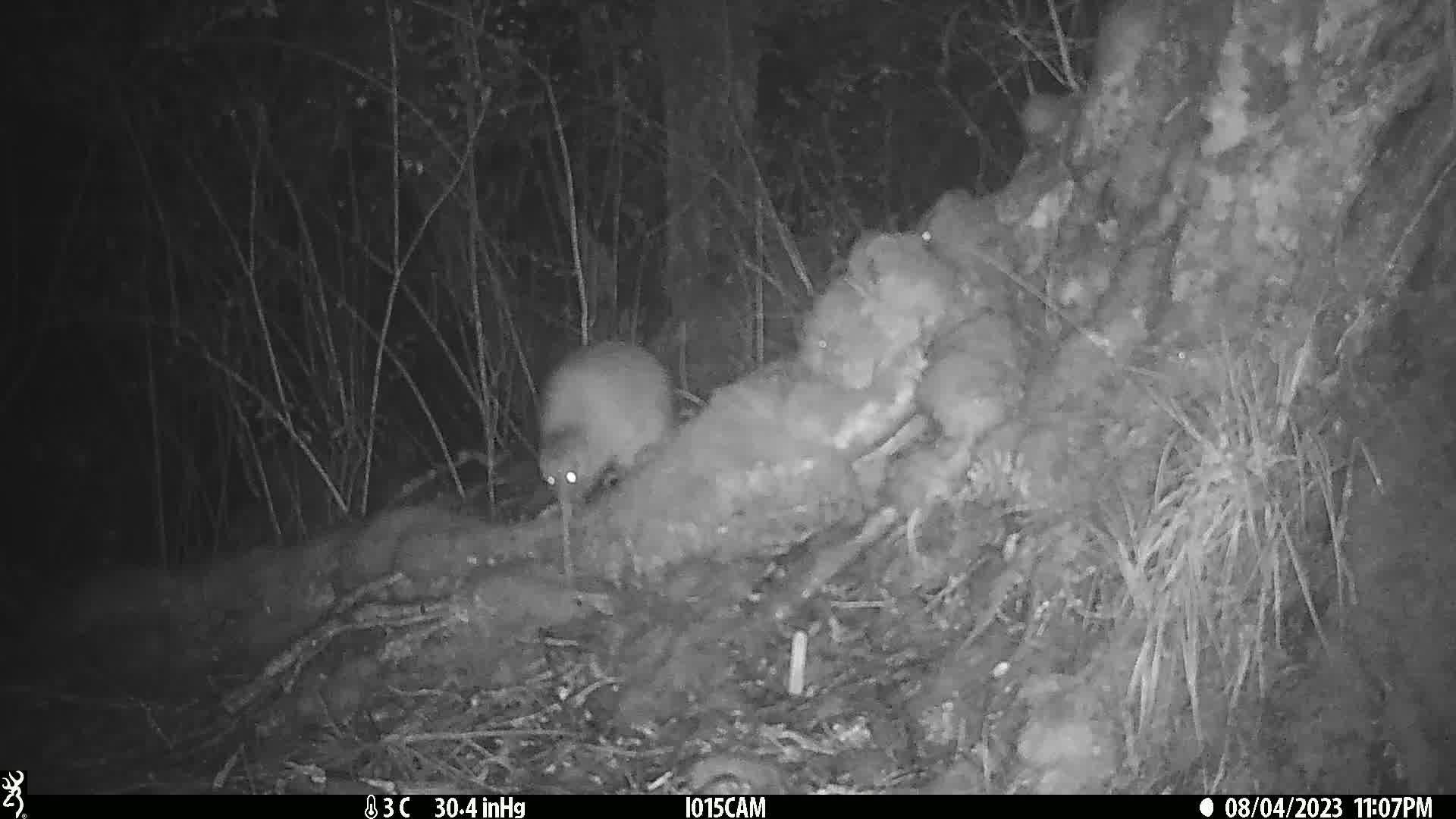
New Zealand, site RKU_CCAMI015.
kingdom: Animalia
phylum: Chordata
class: Aves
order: Apterygiformes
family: Apterygidae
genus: Apteryx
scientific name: Apteryx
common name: kiwi